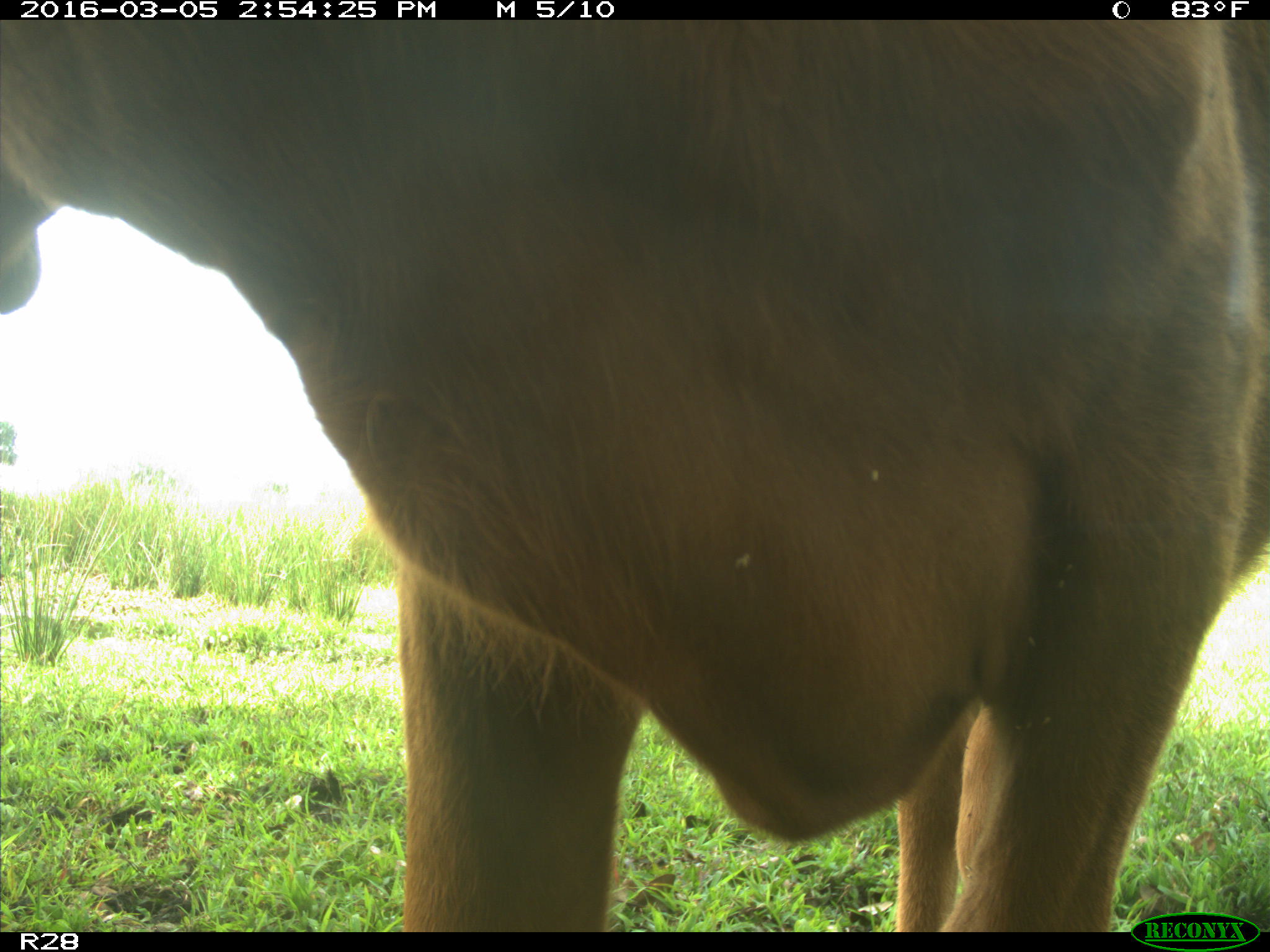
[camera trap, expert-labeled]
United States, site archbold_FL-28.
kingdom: Animalia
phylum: Chordata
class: Mammalia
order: Artiodactyla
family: Bovidae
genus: Bos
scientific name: Bos taurus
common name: domestic cow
Bos taurus (domestic cow).